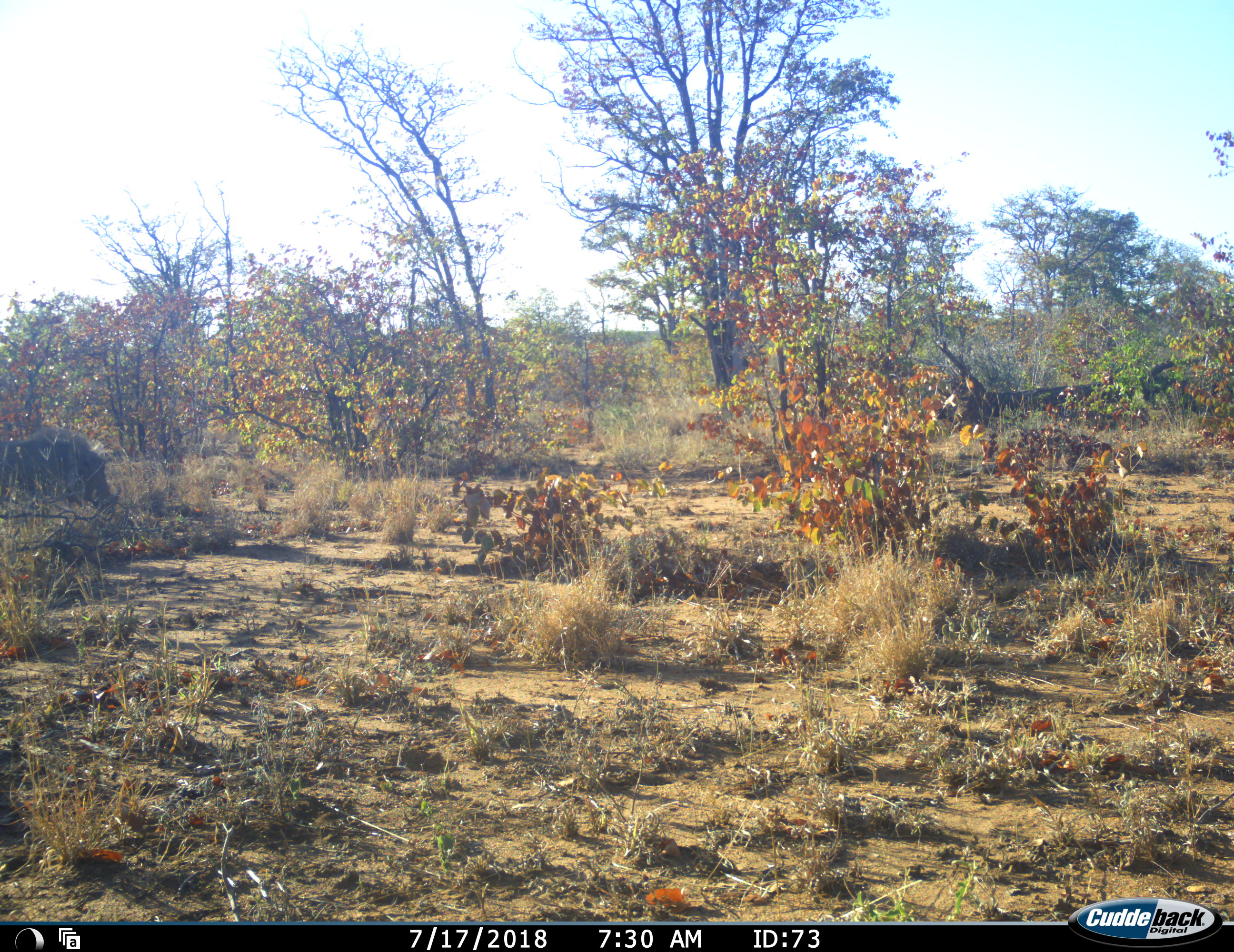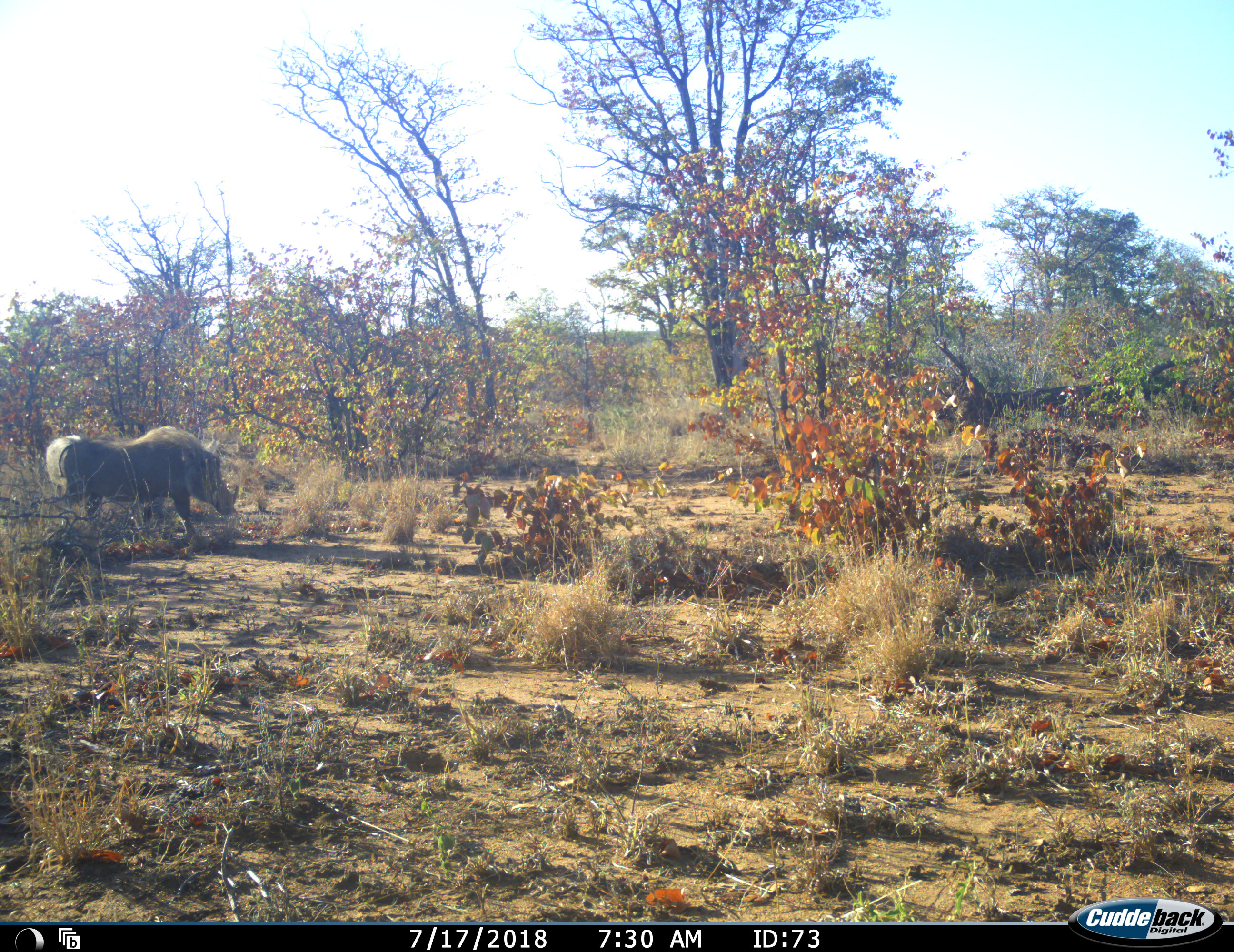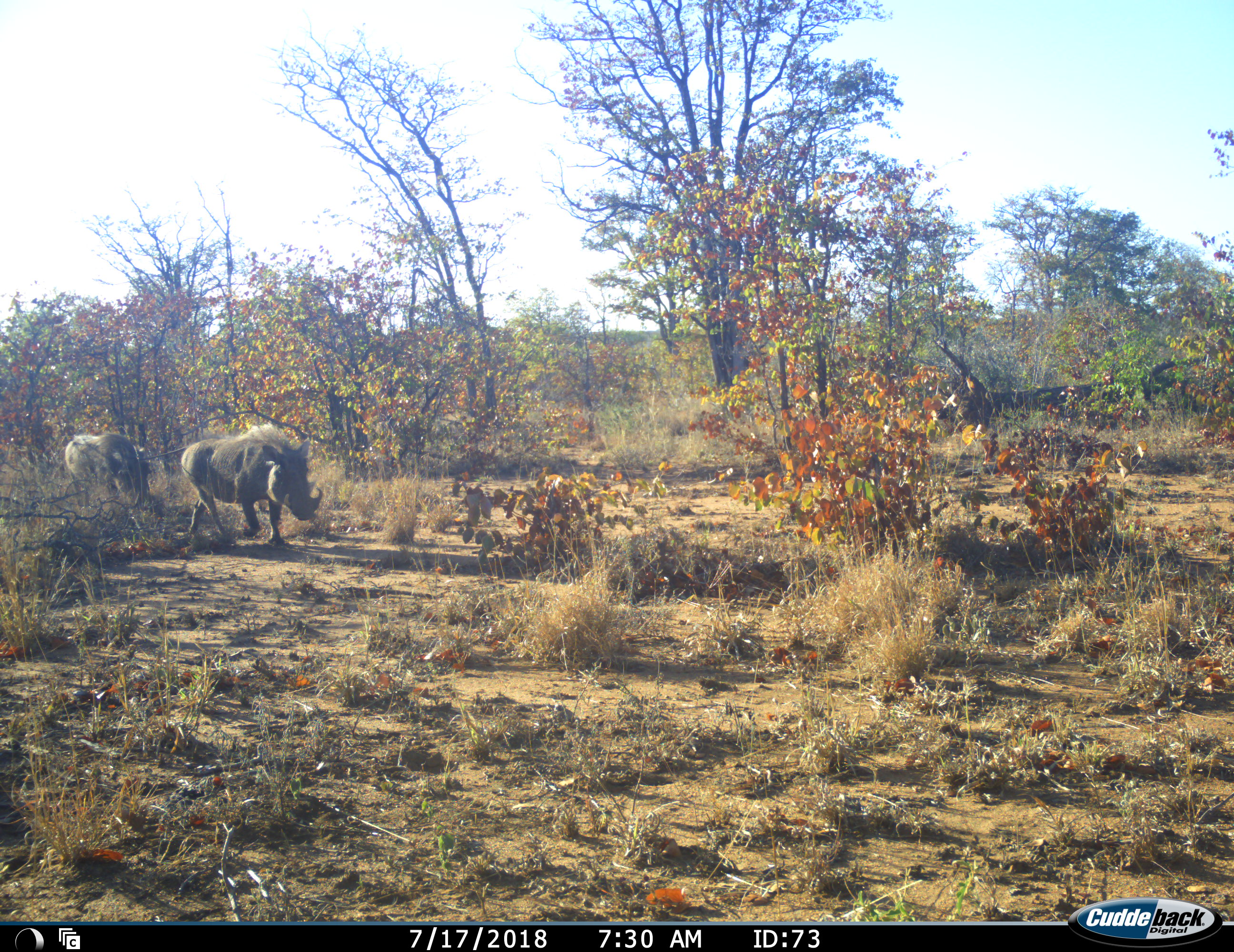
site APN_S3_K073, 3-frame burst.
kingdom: Animalia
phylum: Chordata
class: Mammalia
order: Artiodactyla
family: Suidae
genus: Phacochoerus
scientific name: Phacochoerus africanus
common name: warthog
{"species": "warthog (Phacochoerus africanus)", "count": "2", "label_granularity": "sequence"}